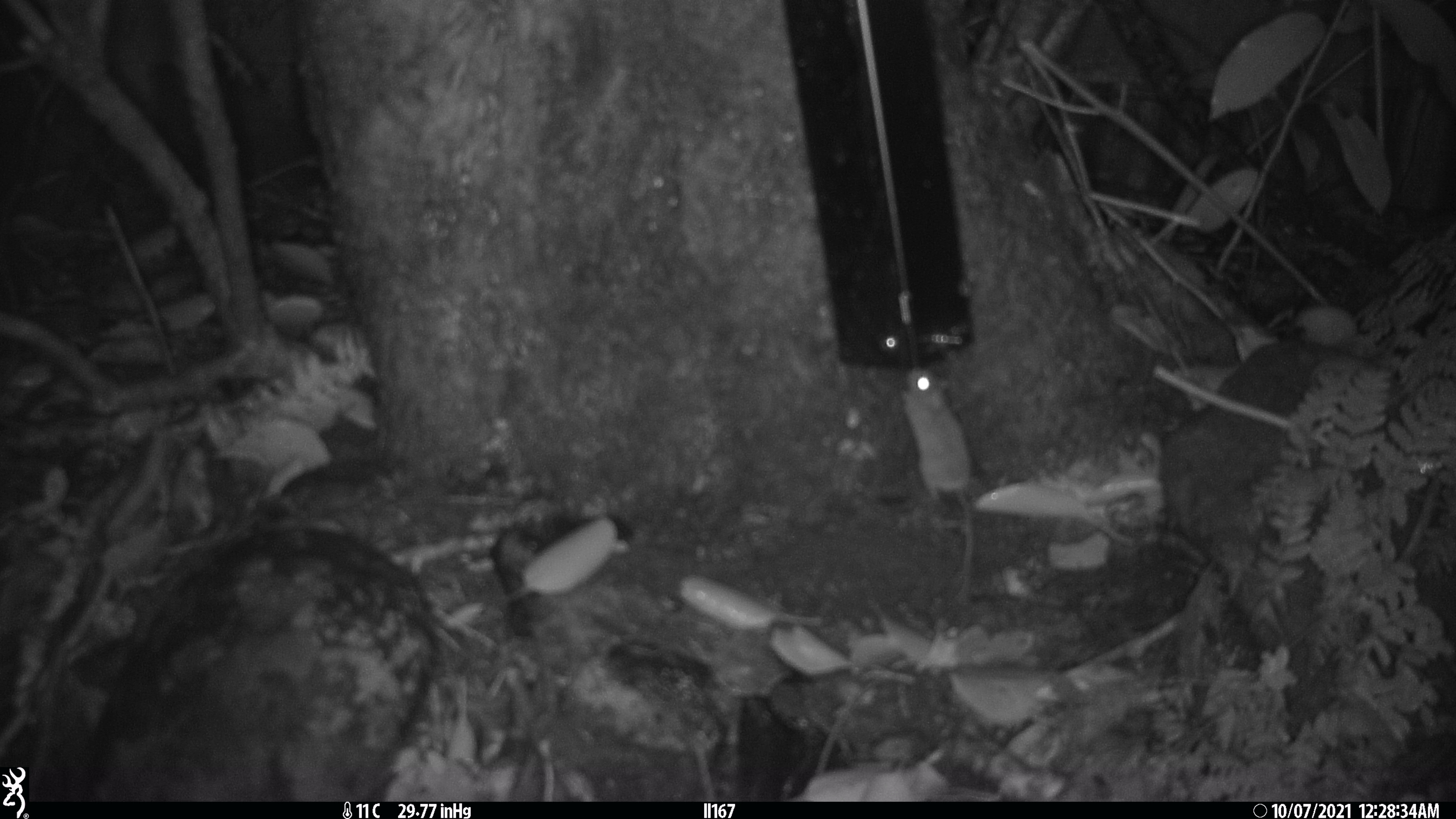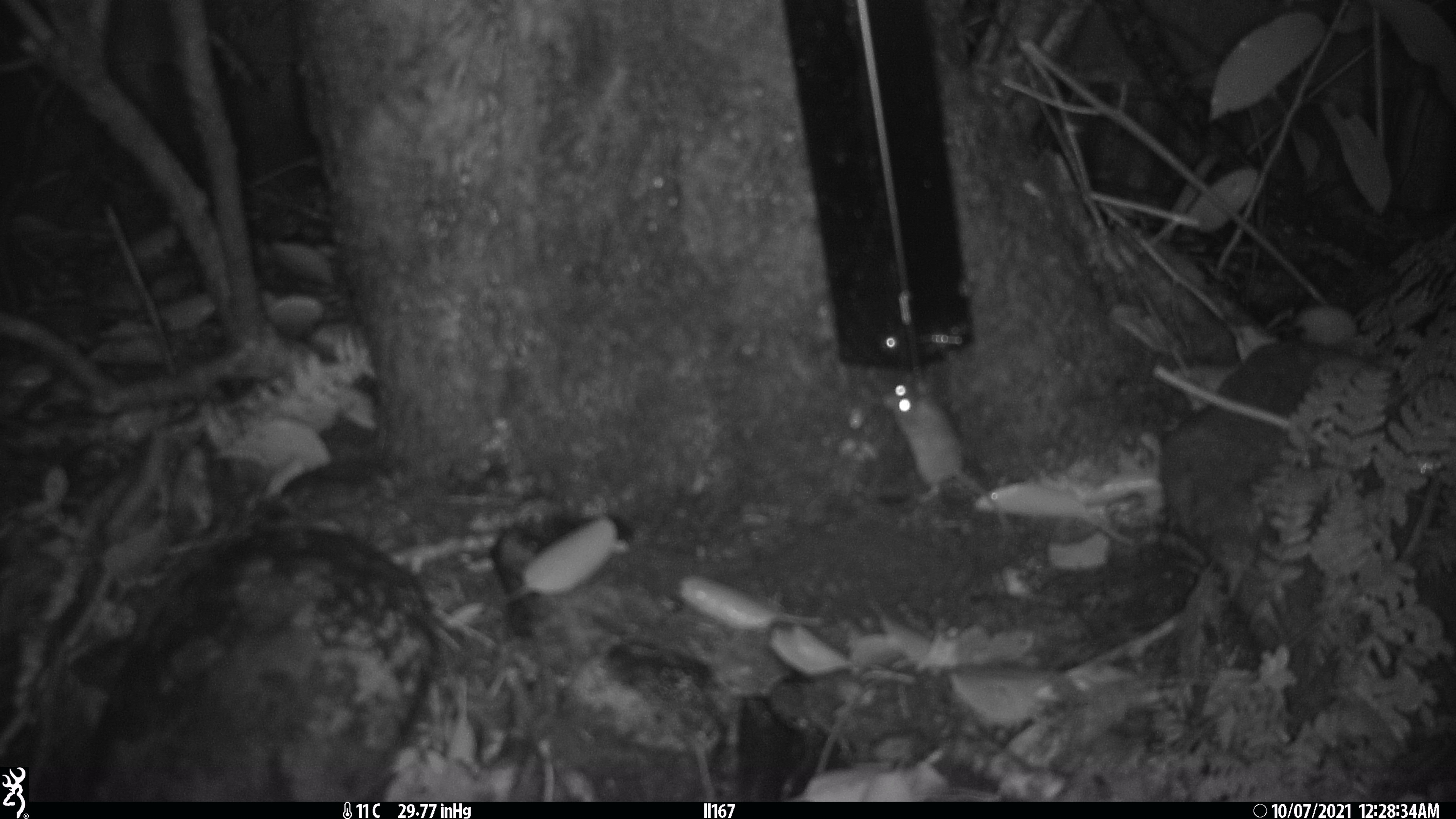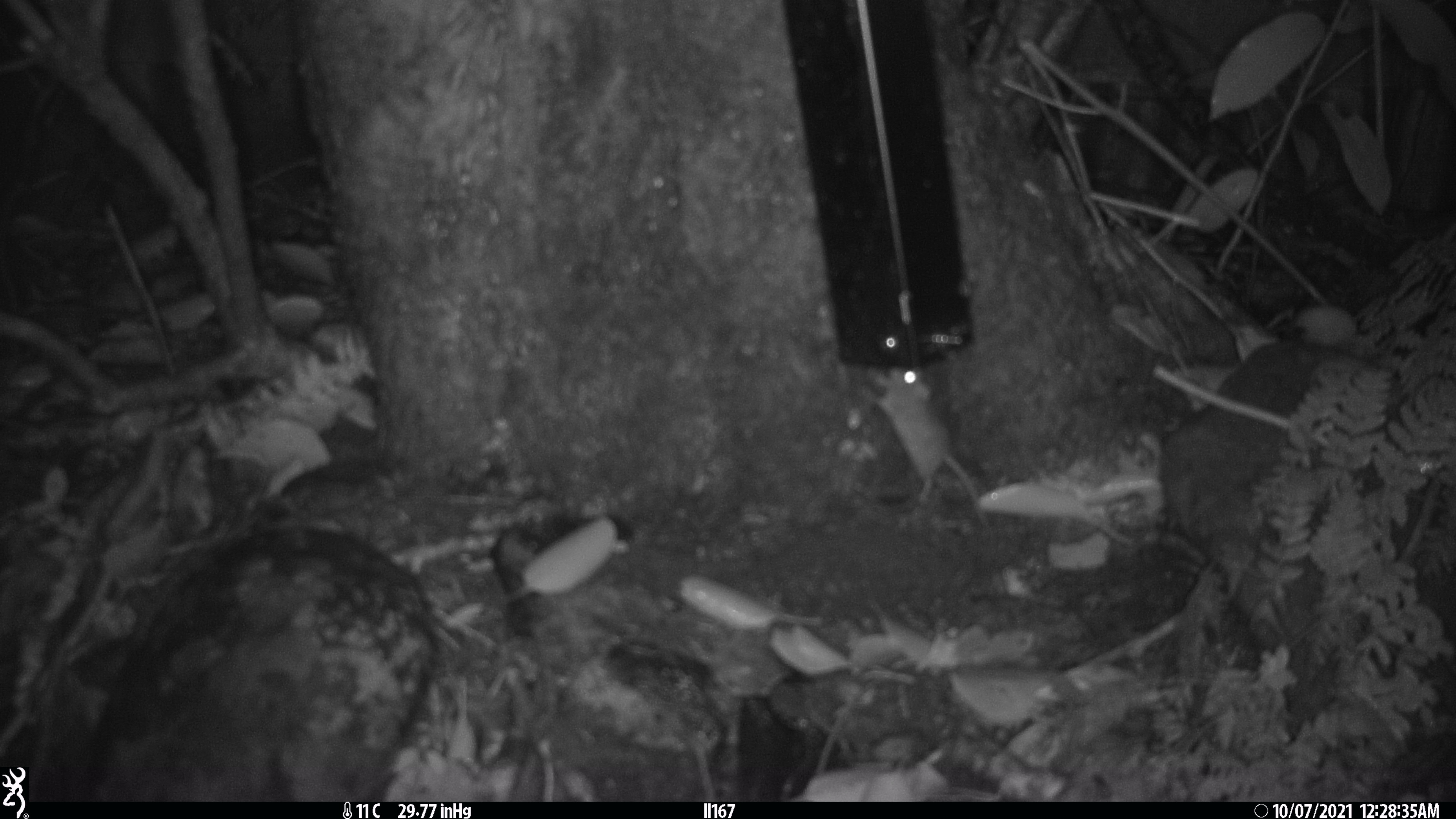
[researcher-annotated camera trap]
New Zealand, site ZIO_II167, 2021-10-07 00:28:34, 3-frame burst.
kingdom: Animalia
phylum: Chordata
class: Mammalia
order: Rodentia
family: Muridae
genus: Mus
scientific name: Mus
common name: mouse